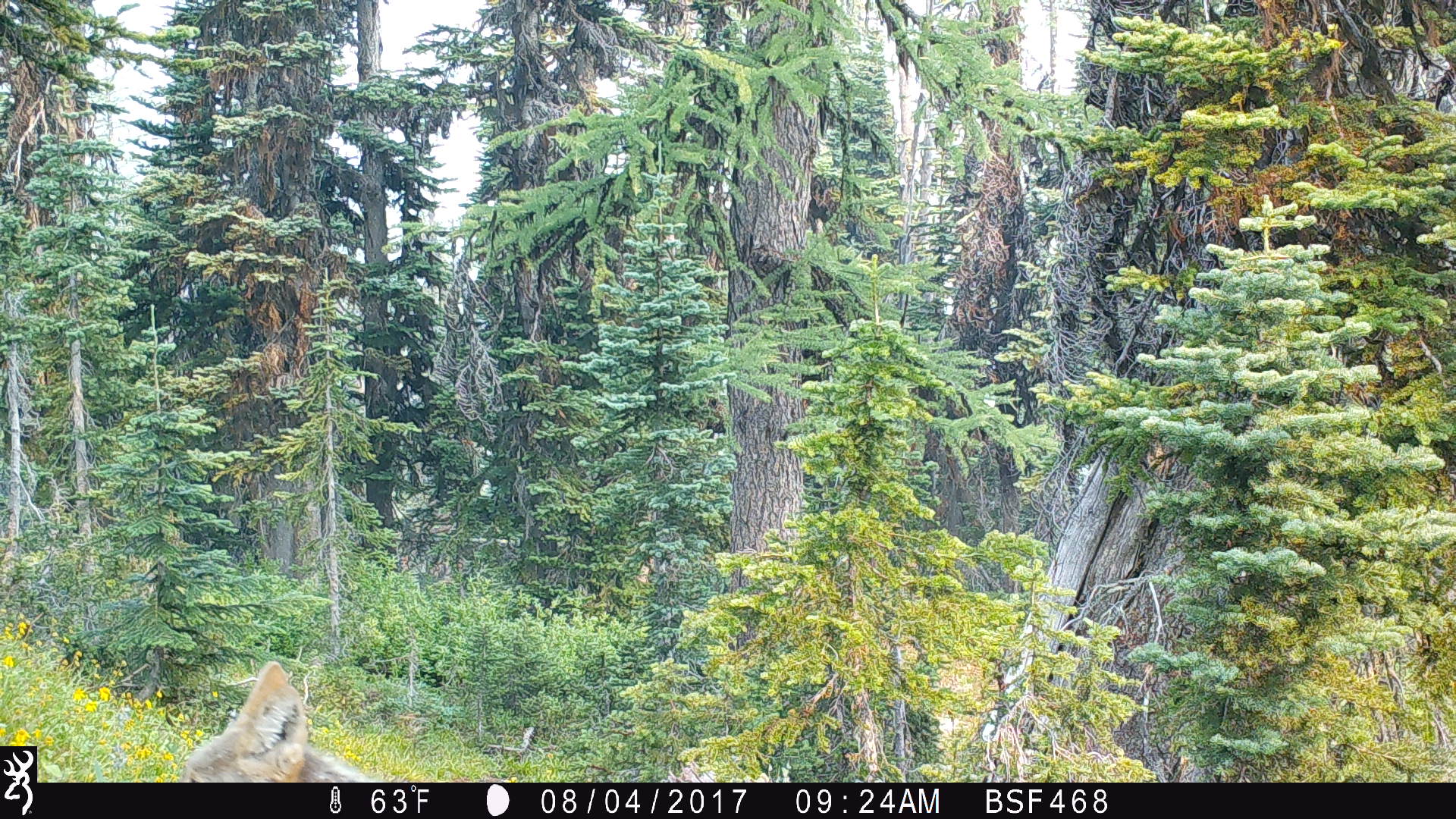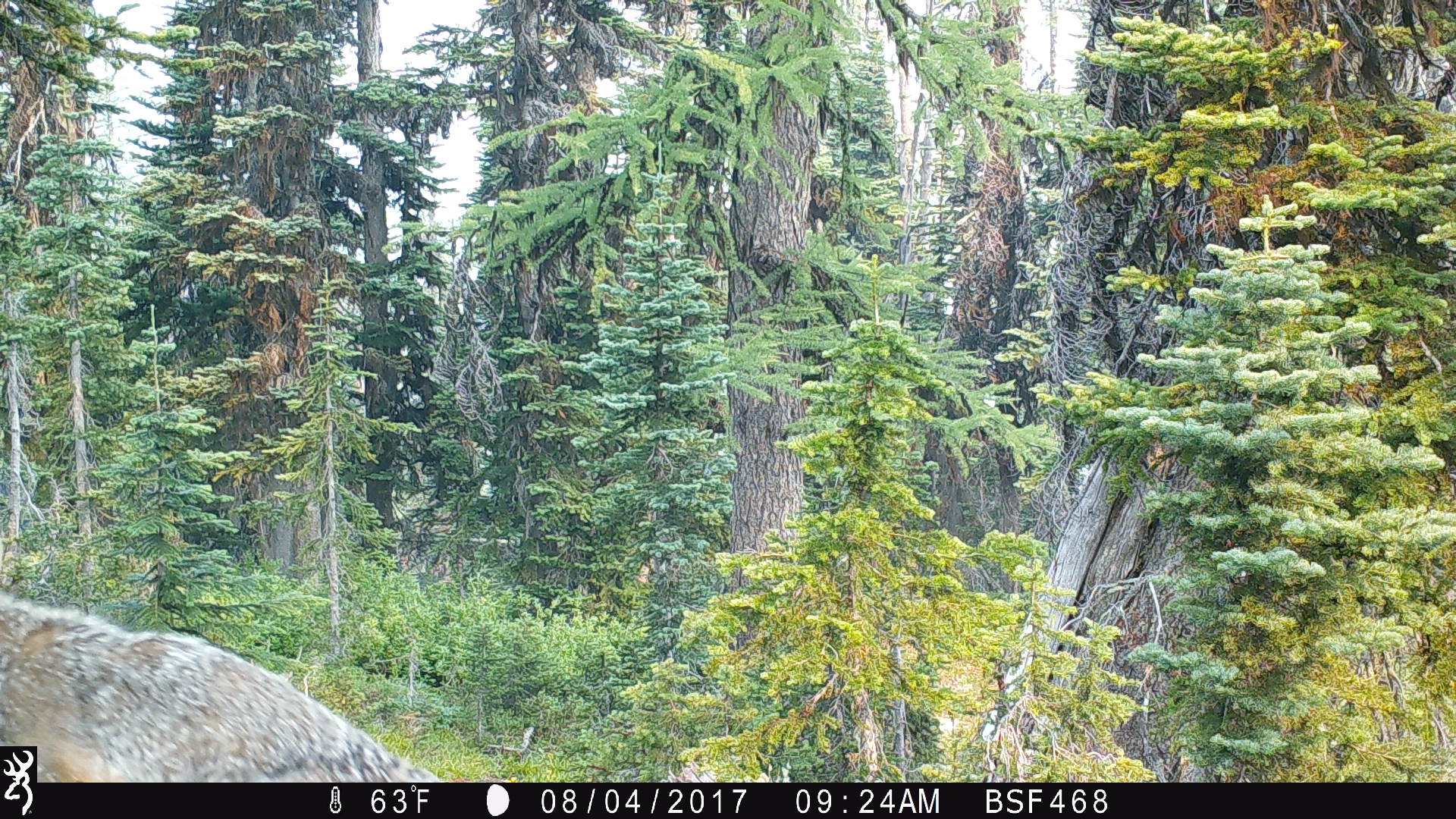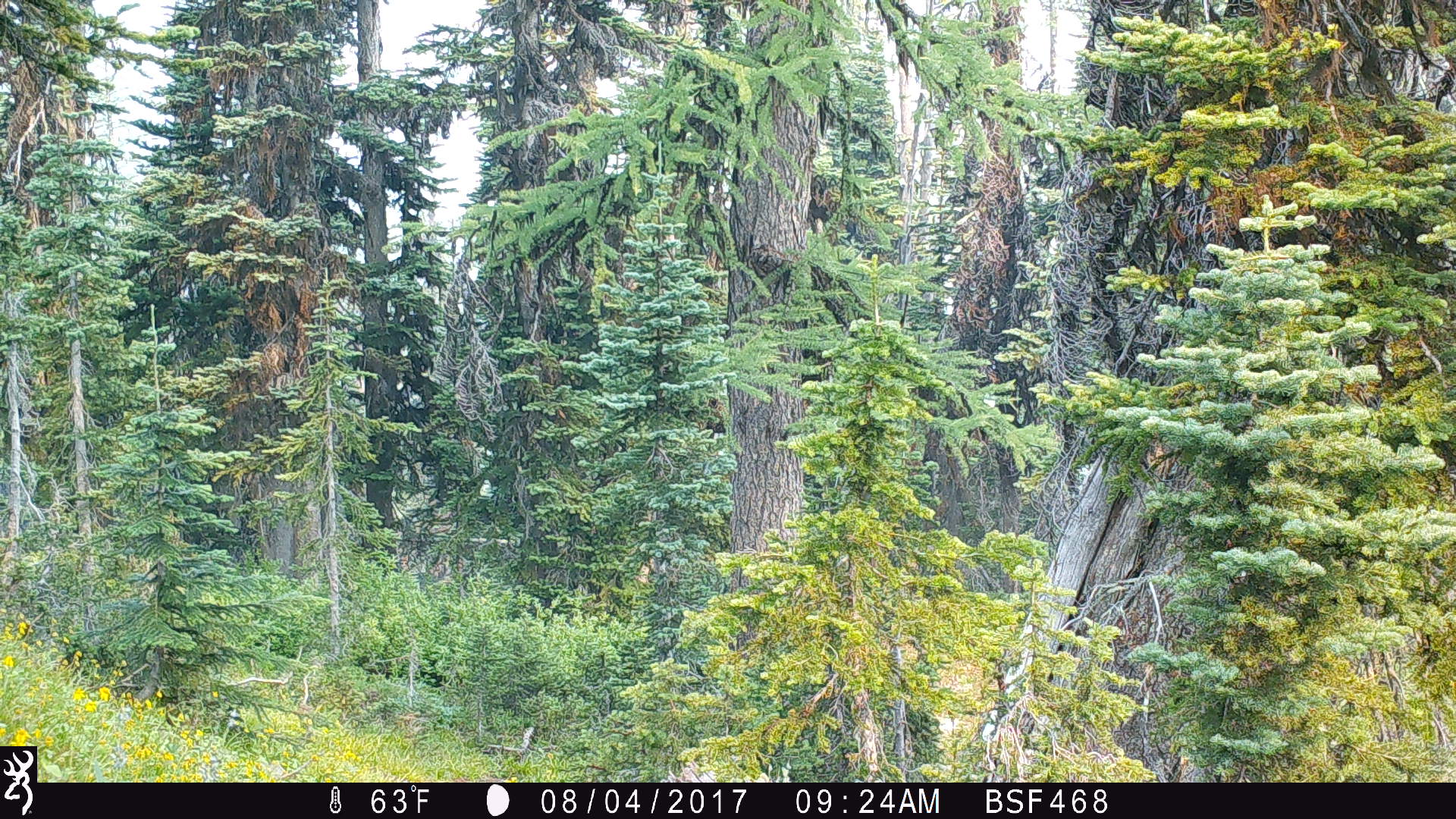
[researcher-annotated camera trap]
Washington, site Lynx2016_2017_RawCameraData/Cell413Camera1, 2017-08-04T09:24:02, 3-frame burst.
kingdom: Animalia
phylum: Chordata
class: Mammalia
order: Carnivora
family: Canidae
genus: Canis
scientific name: Canis latrans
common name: coyote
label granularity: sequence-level